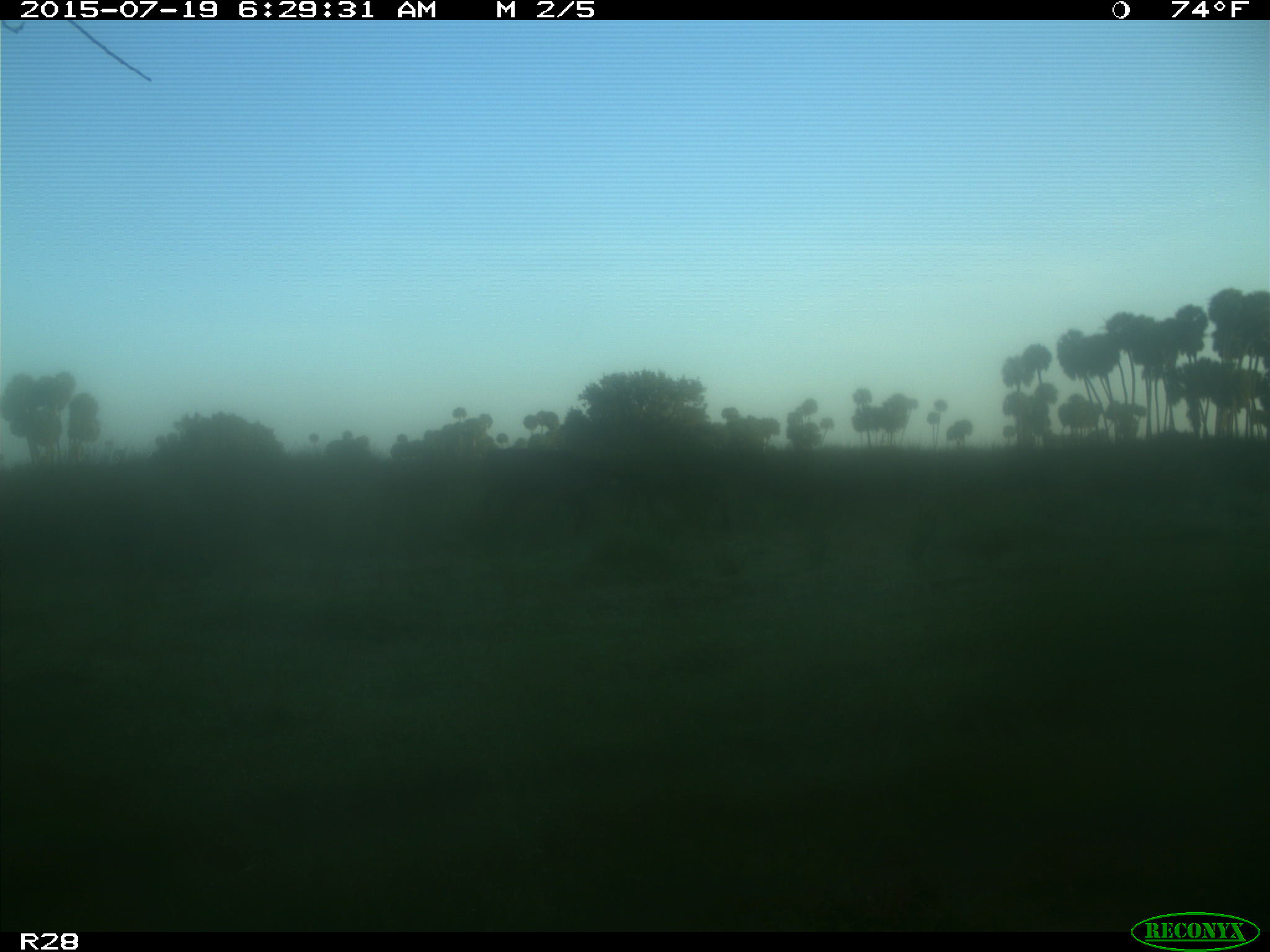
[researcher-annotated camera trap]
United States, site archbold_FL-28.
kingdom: Animalia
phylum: Chordata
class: Mammalia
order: Artiodactyla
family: Bovidae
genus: Bos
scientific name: Bos taurus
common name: domestic cow